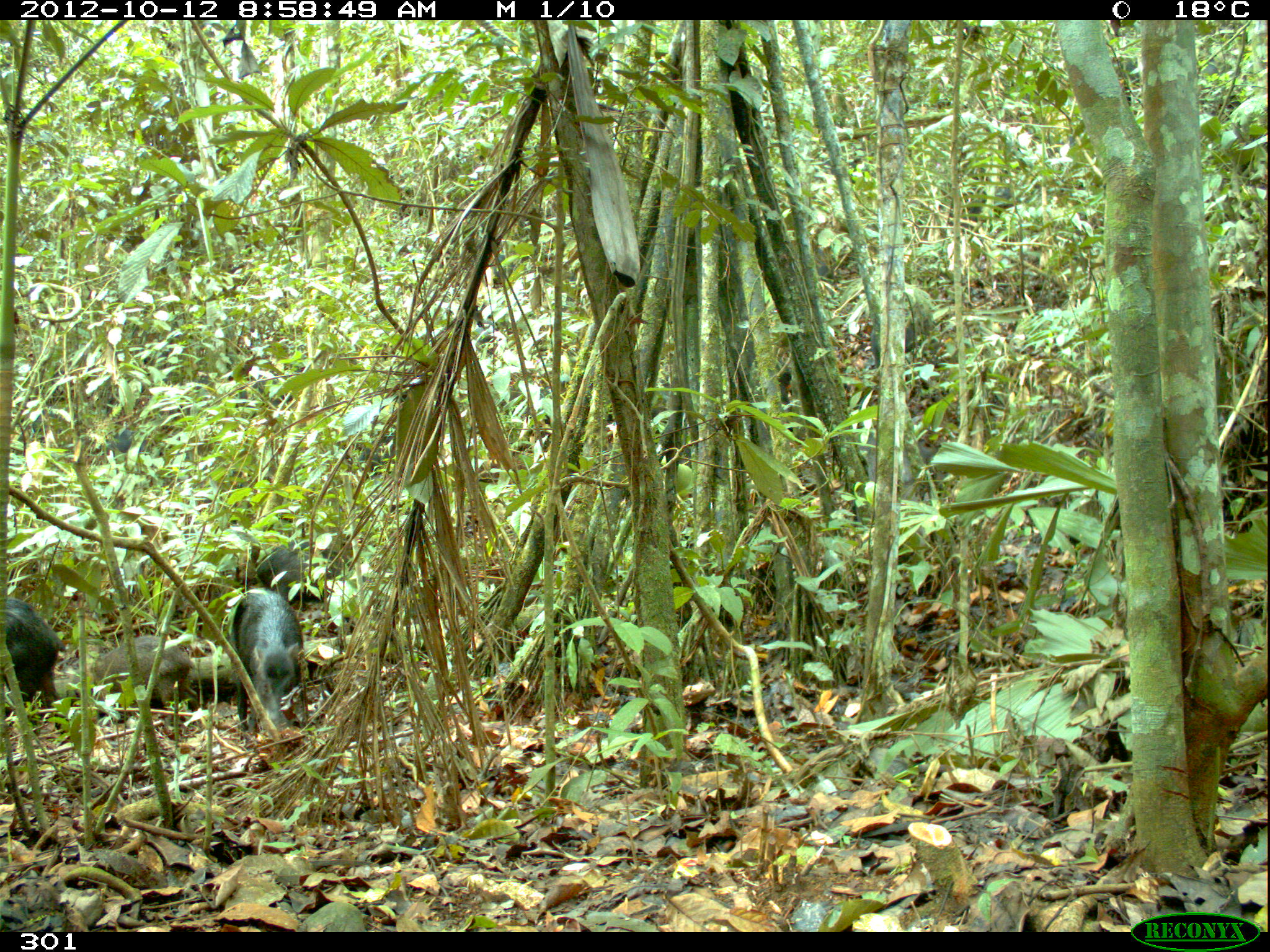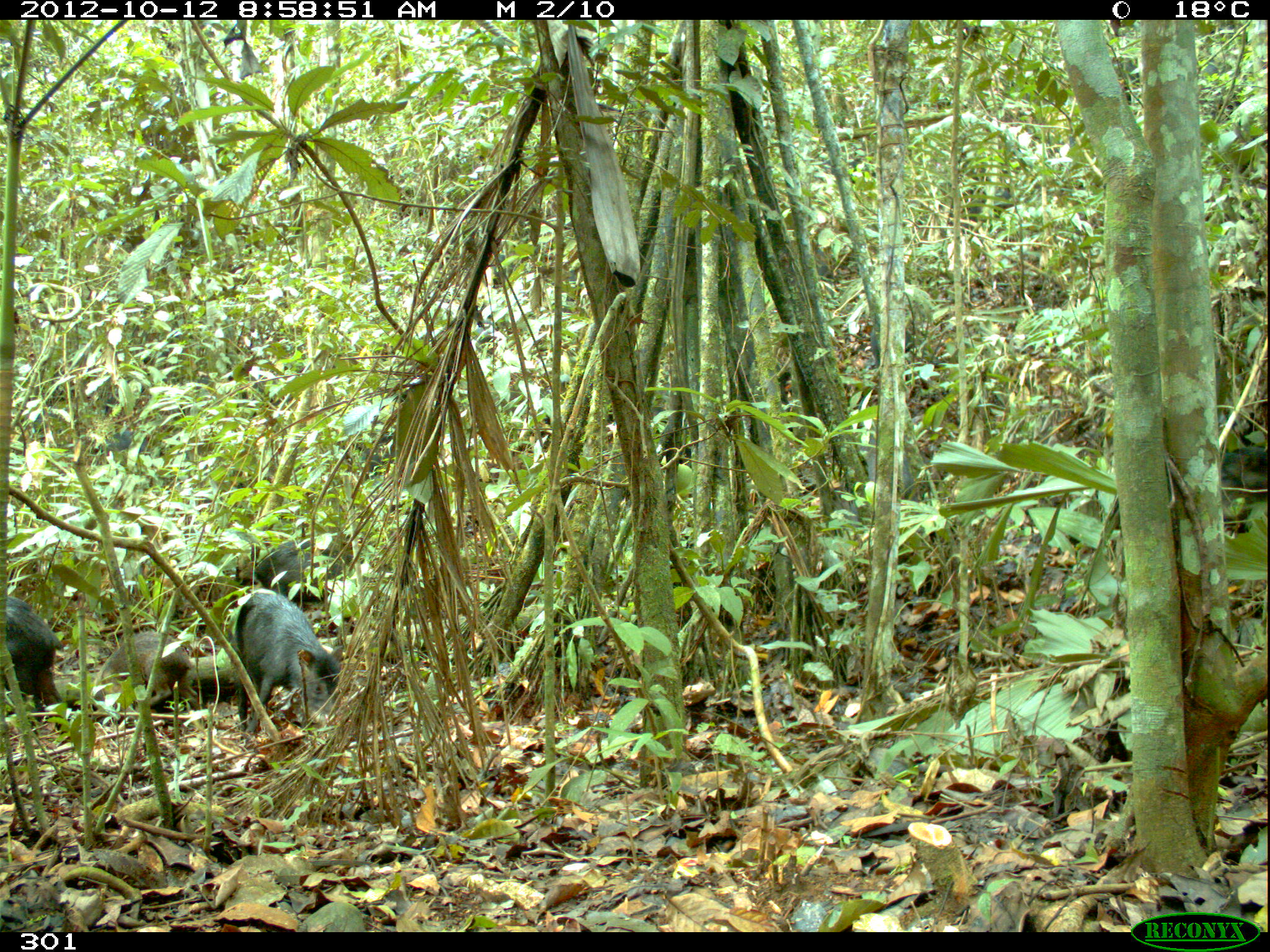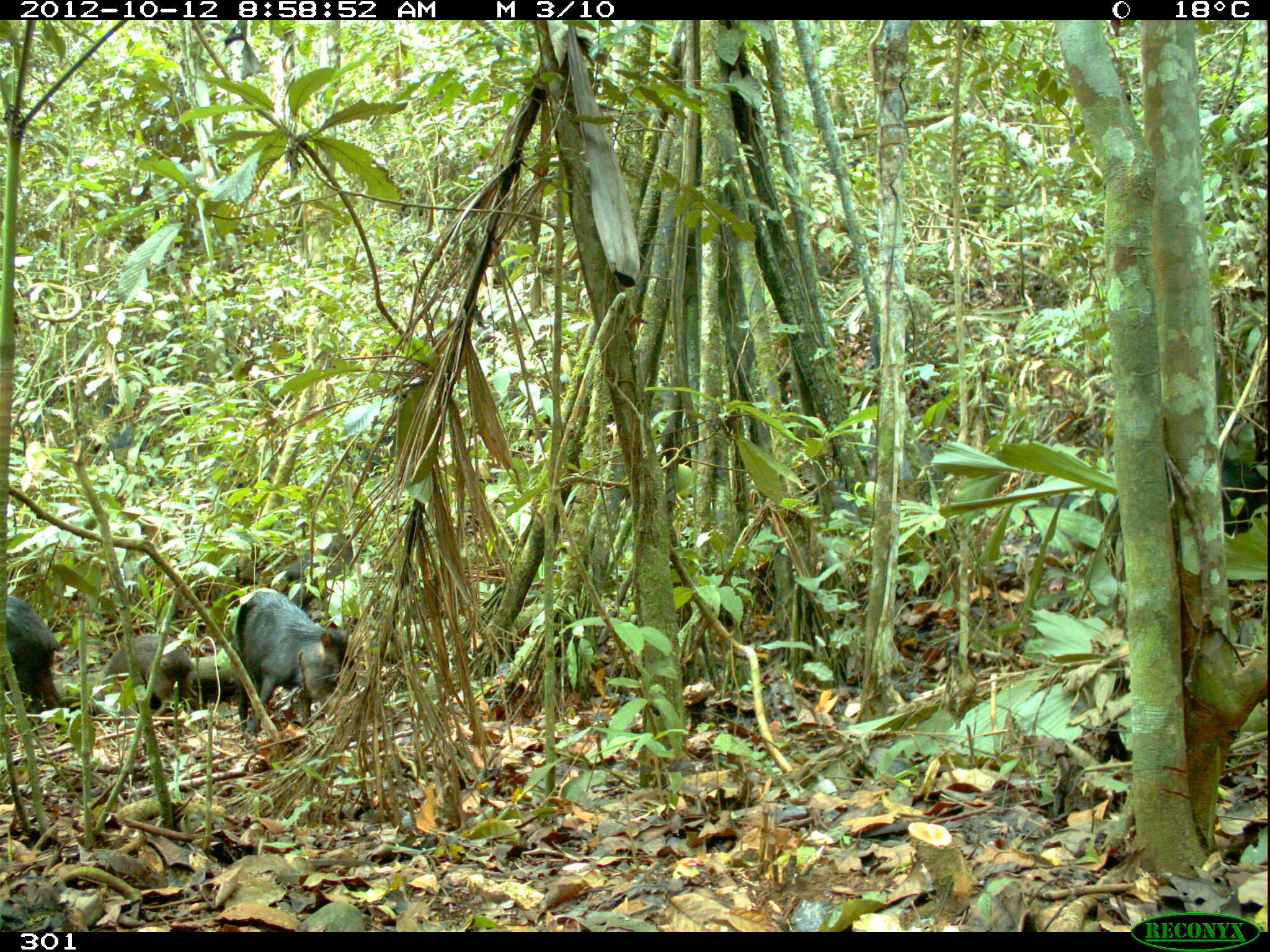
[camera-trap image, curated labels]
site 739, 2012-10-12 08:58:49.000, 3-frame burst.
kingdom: Animalia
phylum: Chordata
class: Mammalia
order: Artiodactyla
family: Tayassuidae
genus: Tayassu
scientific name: Tayassu pecari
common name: white-lipped peccary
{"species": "Tayassu pecari (white-lipped peccary)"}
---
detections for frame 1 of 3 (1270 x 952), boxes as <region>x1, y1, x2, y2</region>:
tayassu pecari: <region>230, 585, 304, 735</region>; <region>85, 636, 202, 719</region>; <region>0, 598, 65, 721</region>; <region>257, 538, 351, 602</region>; <region>870, 285, 935, 365</region>; <region>863, 445, 938, 497</region>; <region>813, 241, 833, 277</region>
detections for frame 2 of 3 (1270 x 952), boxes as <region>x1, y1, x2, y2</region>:
tayassu pecari: <region>233, 591, 346, 735</region>; <region>95, 631, 204, 719</region>; <region>0, 599, 67, 716</region>; <region>249, 536, 359, 604</region>; <region>868, 444, 910, 500</region>; <region>964, 188, 1015, 228</region>; <region>95, 431, 148, 464</region>; <region>1048, 131, 1077, 155</region>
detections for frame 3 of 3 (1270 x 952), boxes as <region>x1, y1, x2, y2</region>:
tayassu pecari: <region>233, 591, 357, 735</region>; <region>95, 631, 204, 719</region>; <region>815, 443, 935, 515</region>; <region>0, 590, 60, 724</region>; <region>267, 537, 354, 601</region>; <region>95, 431, 148, 464</region>; <region>244, 375, 297, 408</region>; <region>360, 442, 400, 479</region>